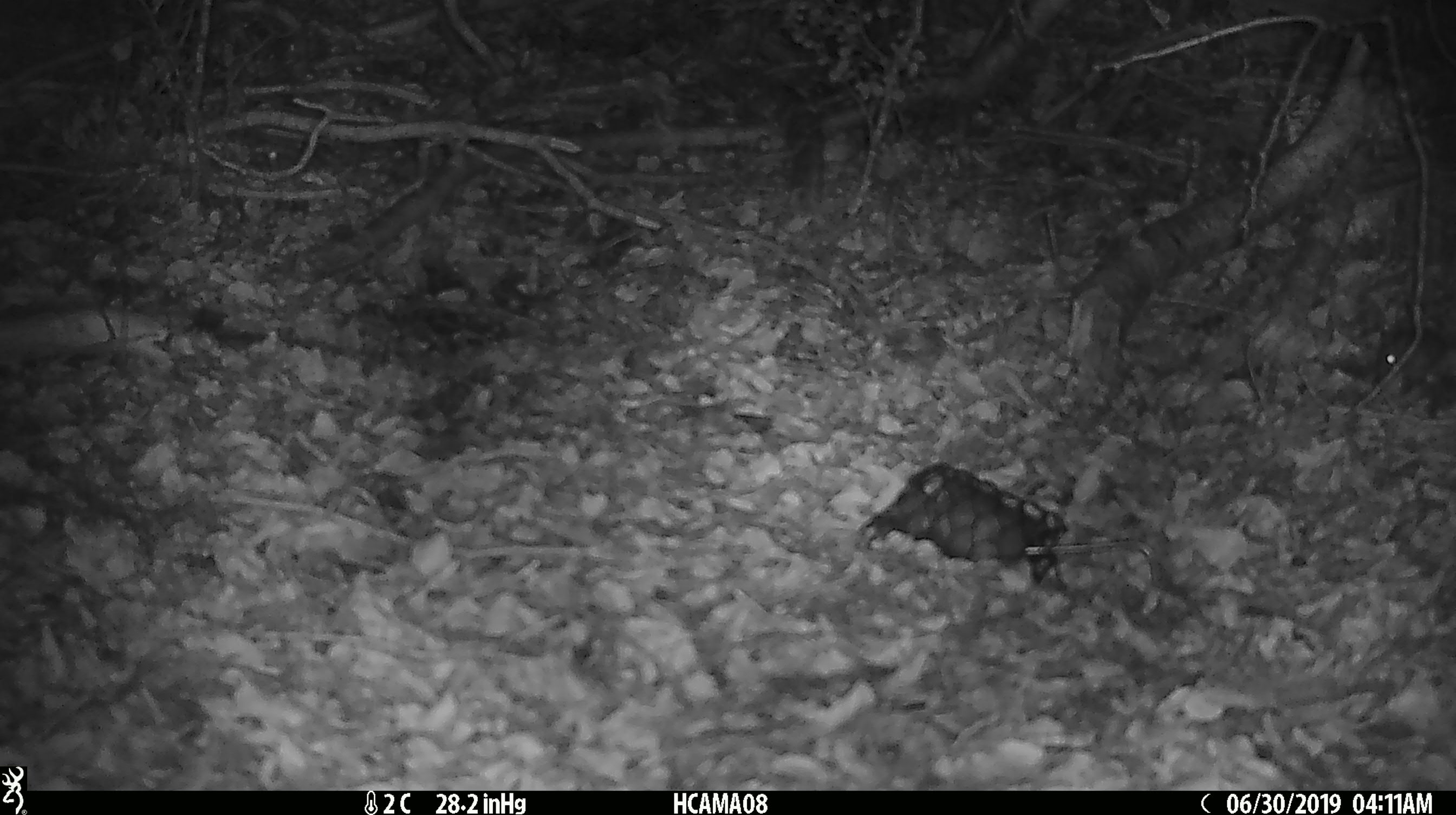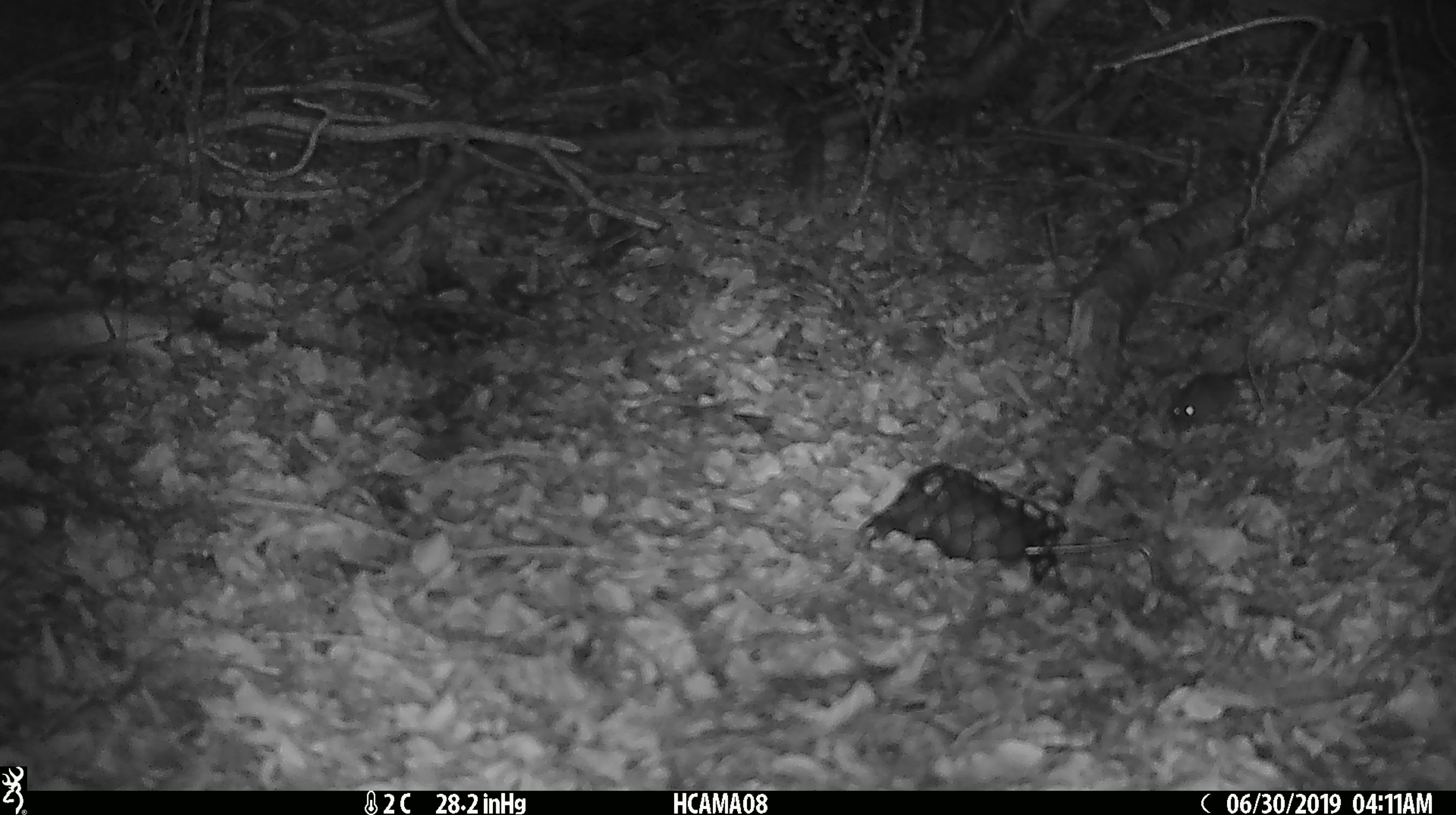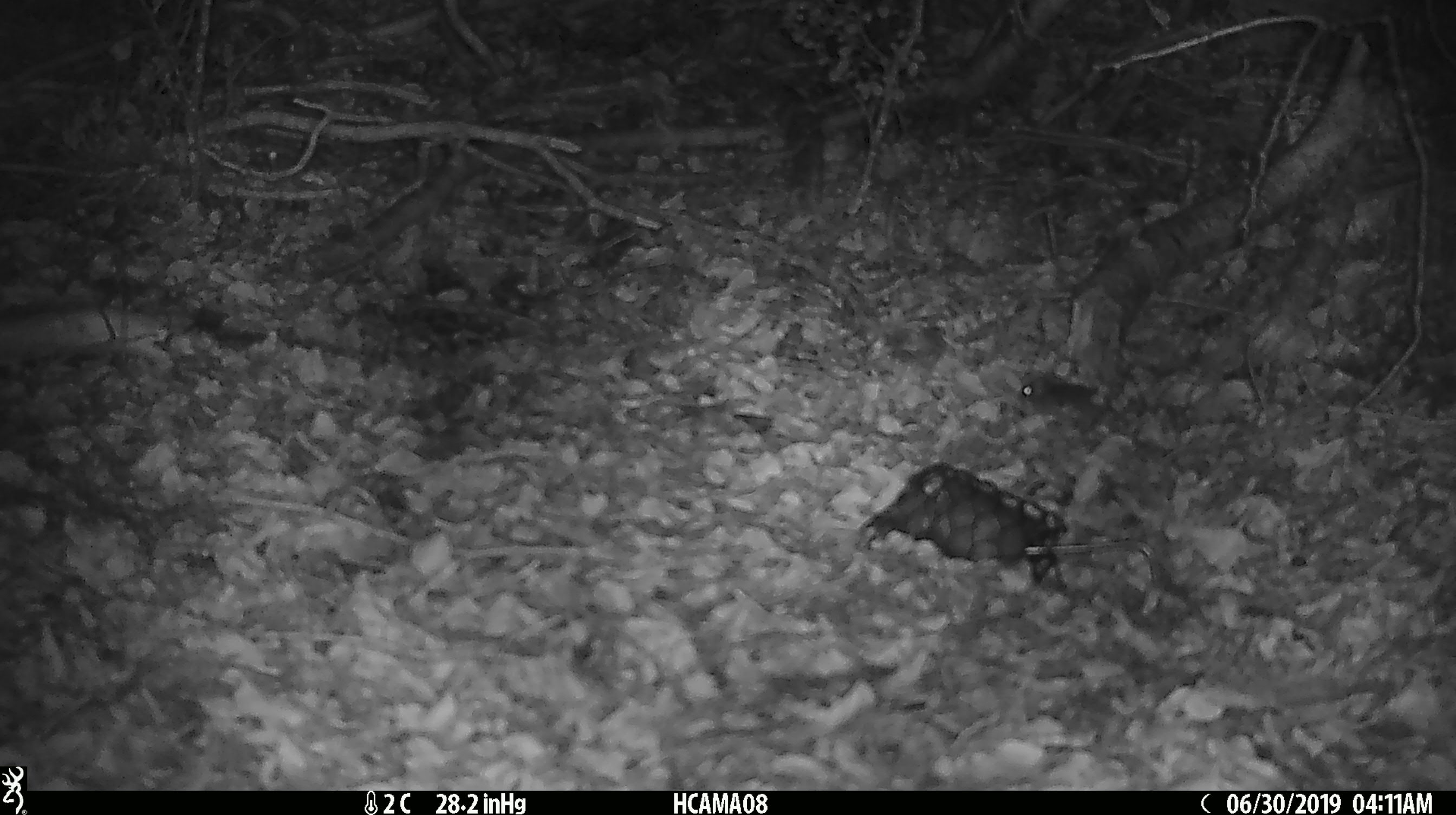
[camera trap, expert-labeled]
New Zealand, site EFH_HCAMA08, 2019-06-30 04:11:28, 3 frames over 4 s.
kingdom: Animalia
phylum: Chordata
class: Mammalia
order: Rodentia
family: Muridae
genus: Mus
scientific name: Mus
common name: mouse